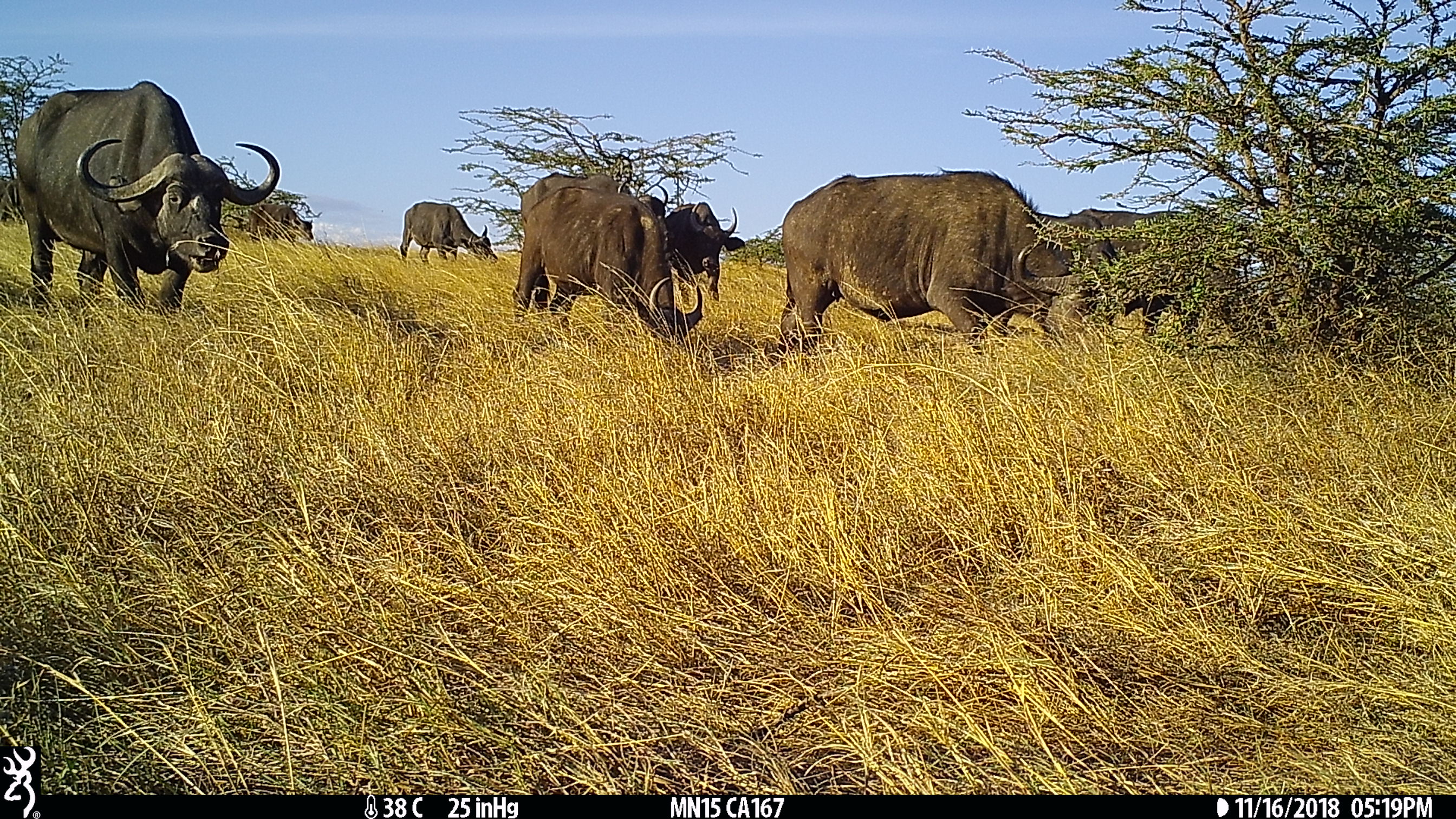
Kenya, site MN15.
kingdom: Animalia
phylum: Chordata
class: Mammalia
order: Artiodactyla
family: Bovidae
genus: Syncerus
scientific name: Syncerus caffer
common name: buffalo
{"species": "buffalo (Syncerus caffer)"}